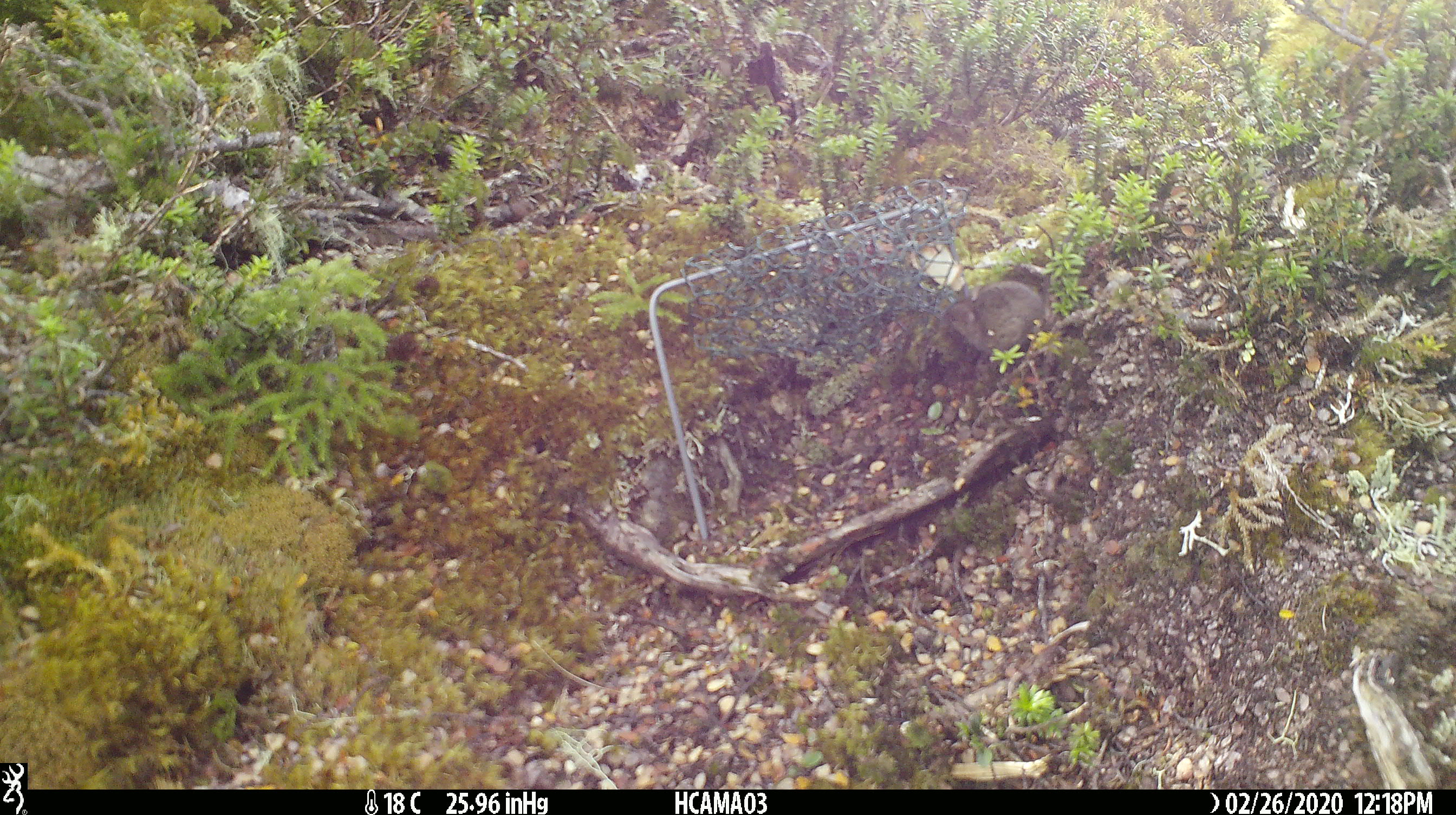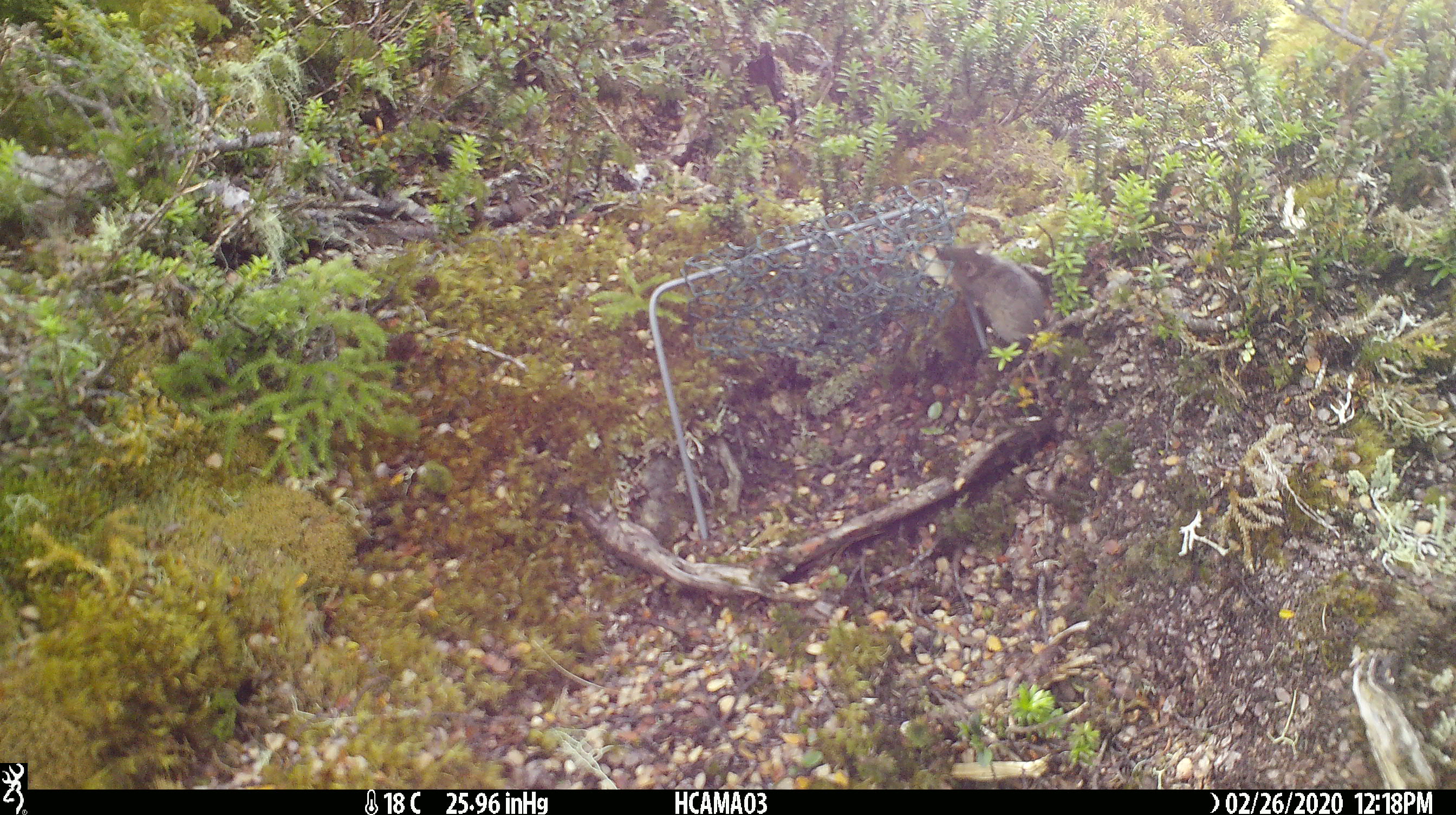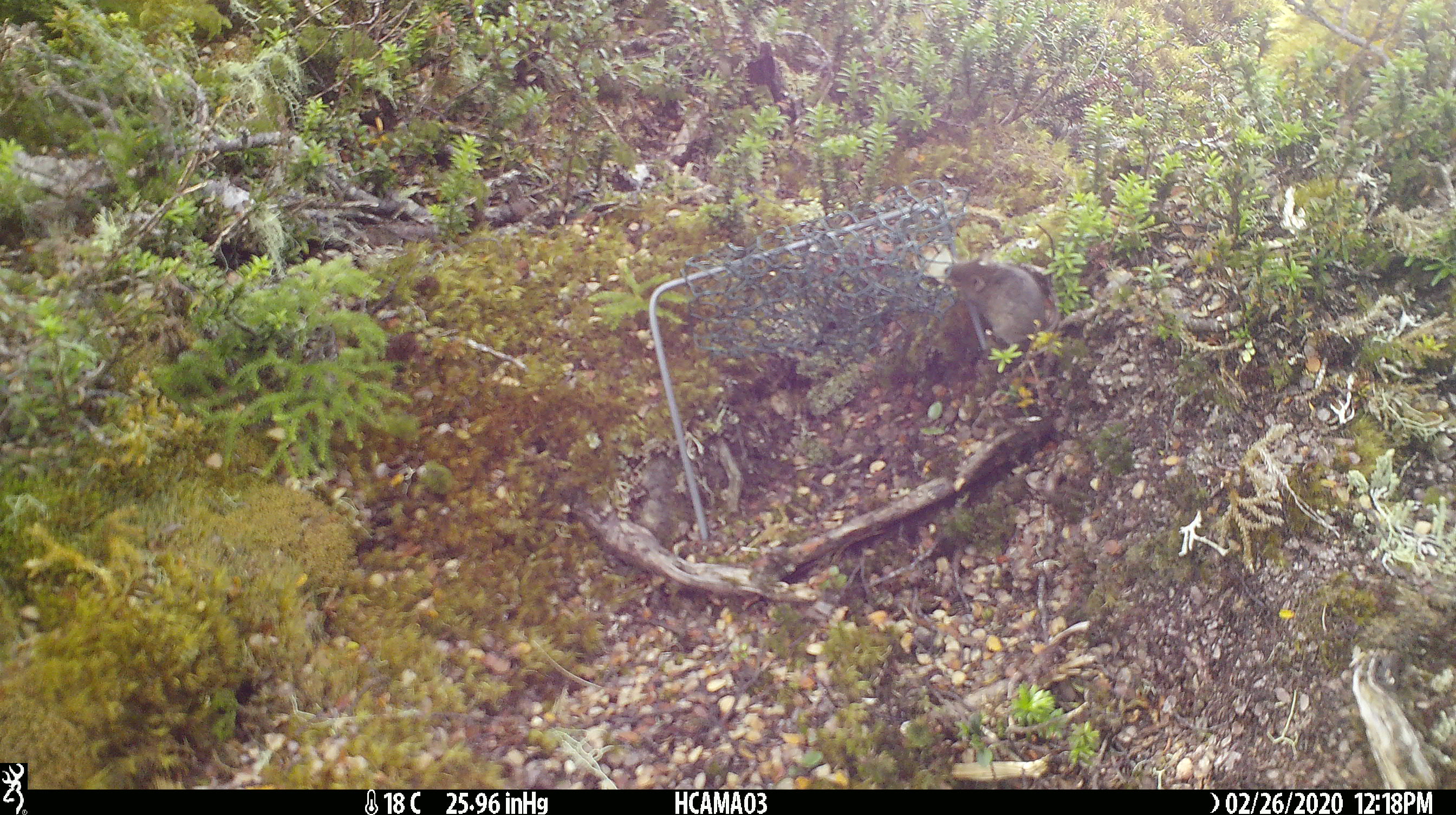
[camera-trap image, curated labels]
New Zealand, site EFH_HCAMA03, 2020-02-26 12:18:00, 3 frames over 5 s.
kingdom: Animalia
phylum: Chordata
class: Mammalia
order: Rodentia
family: Muridae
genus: Mus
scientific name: Mus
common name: mouse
Mouse (Mus).